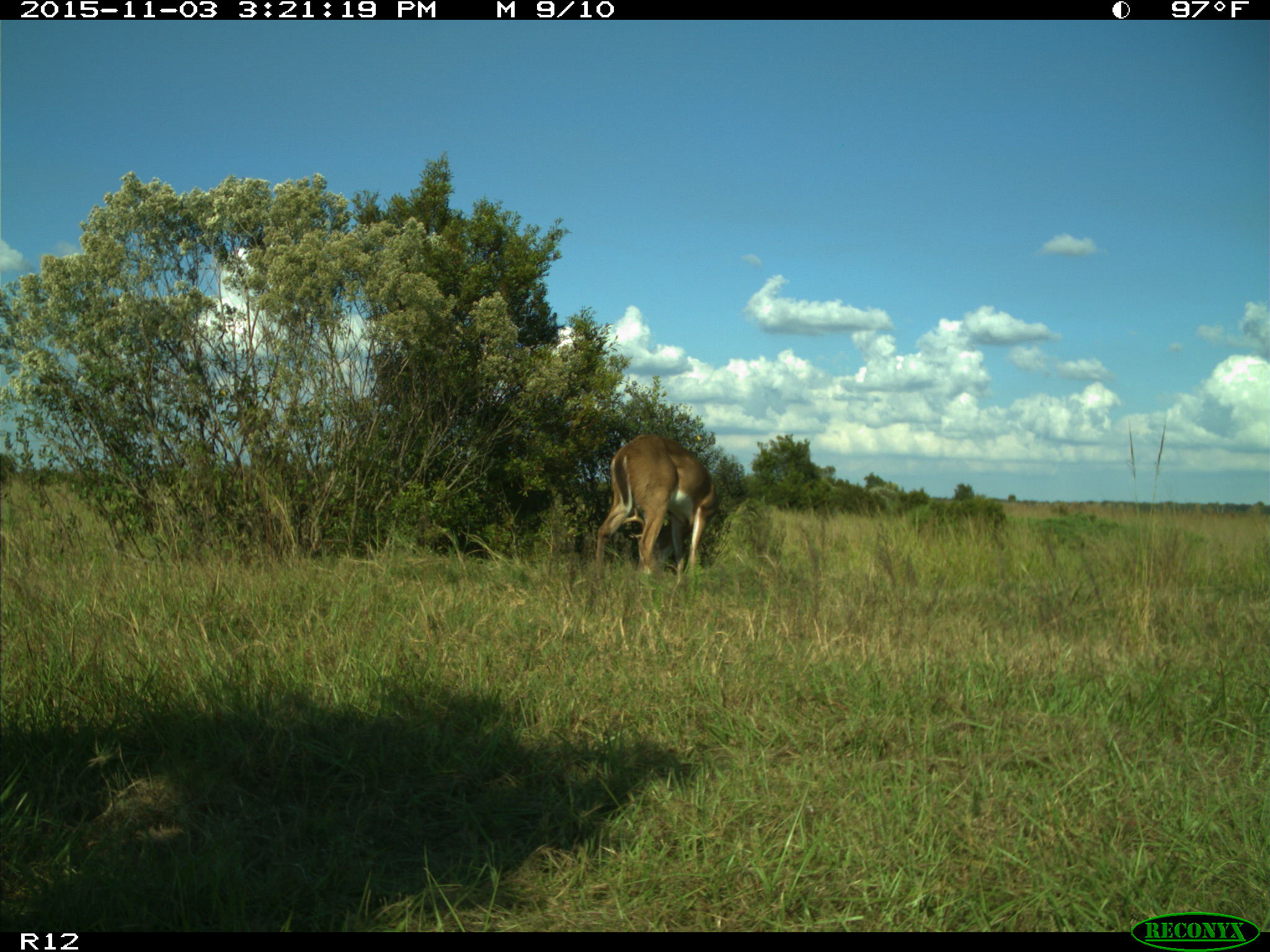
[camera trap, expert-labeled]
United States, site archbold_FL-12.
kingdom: Animalia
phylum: Chordata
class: Mammalia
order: Artiodactyla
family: Cervidae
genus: Odocoileus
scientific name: Odocoileus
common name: deer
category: unidentified deer